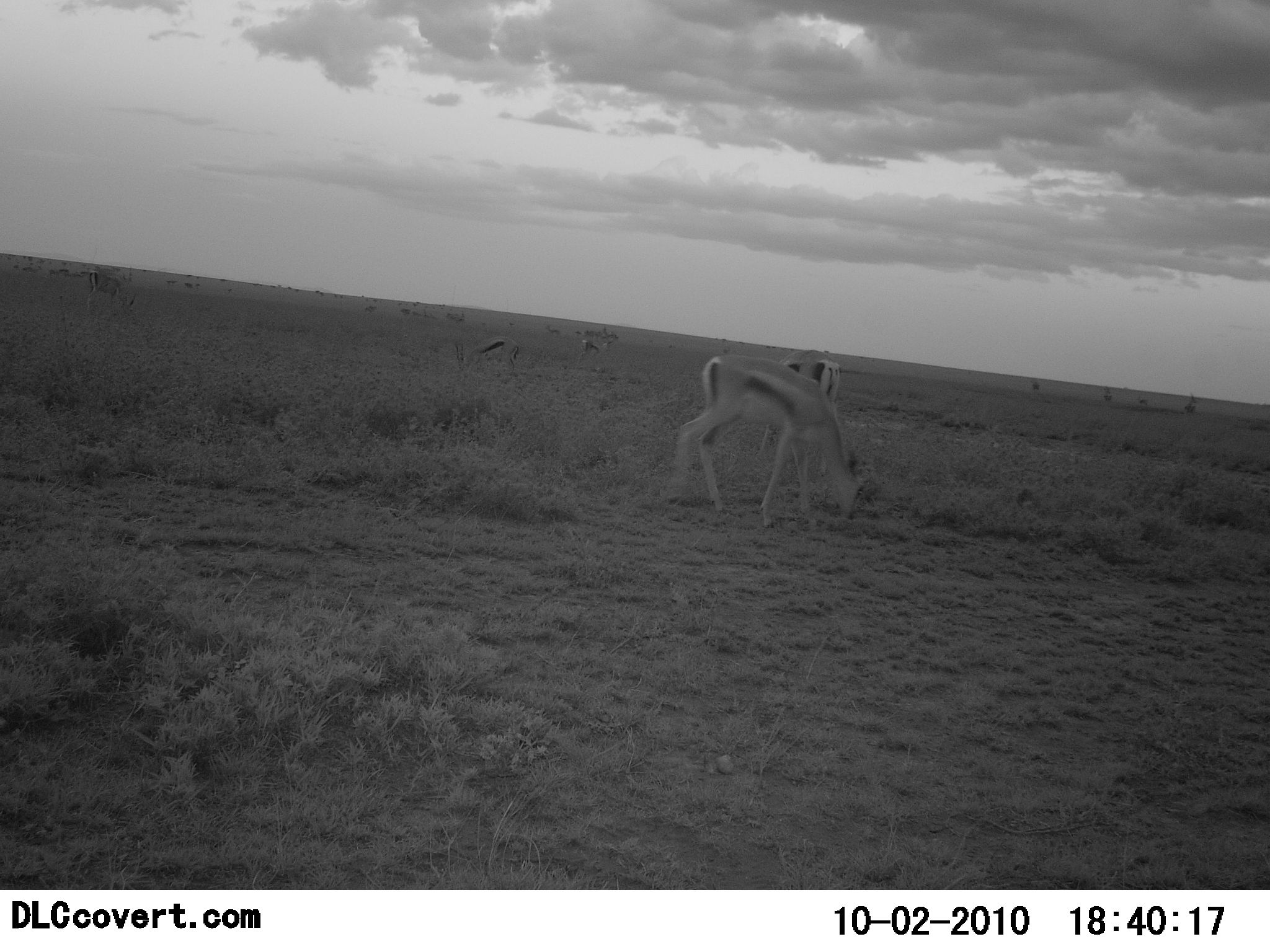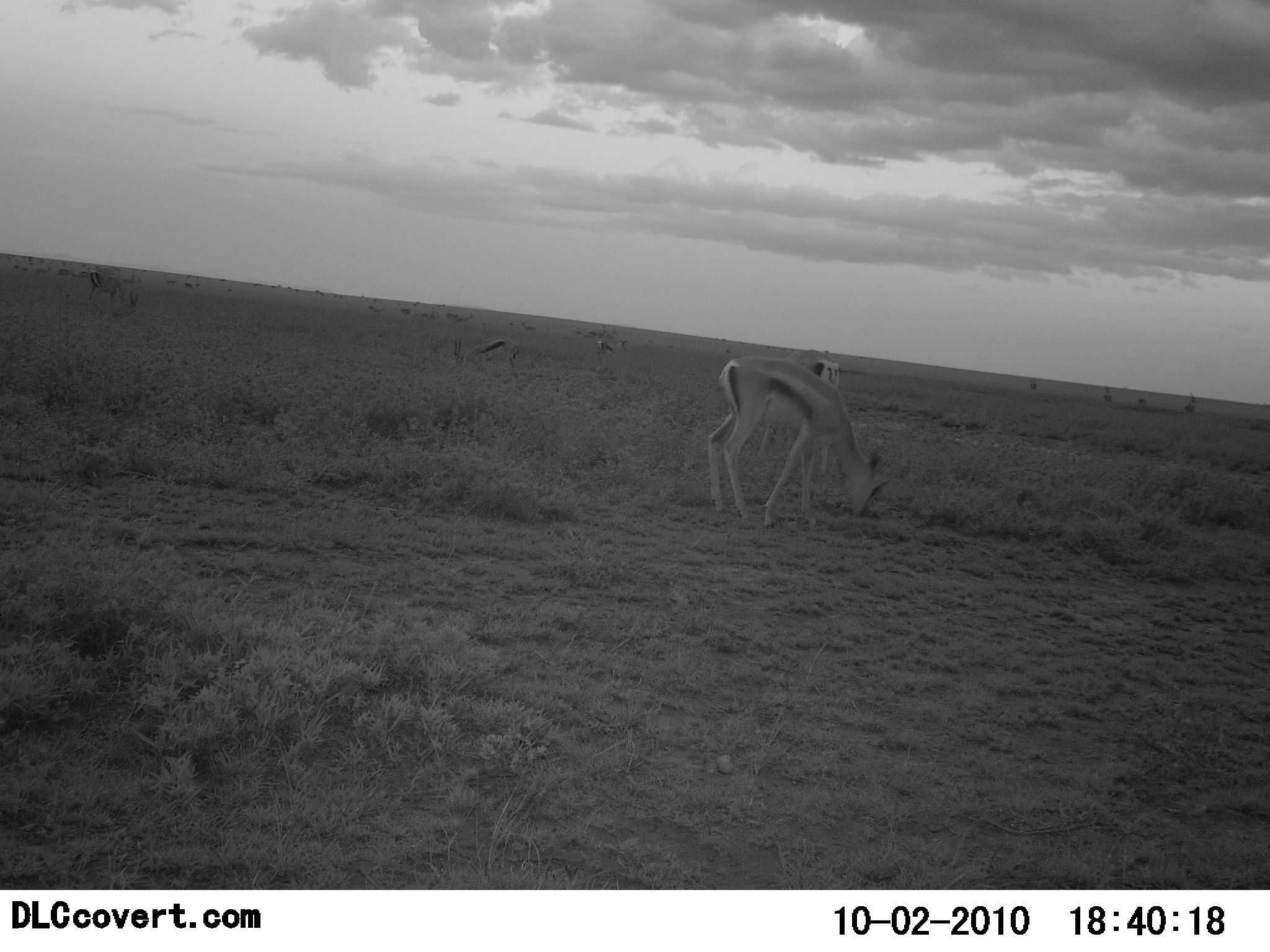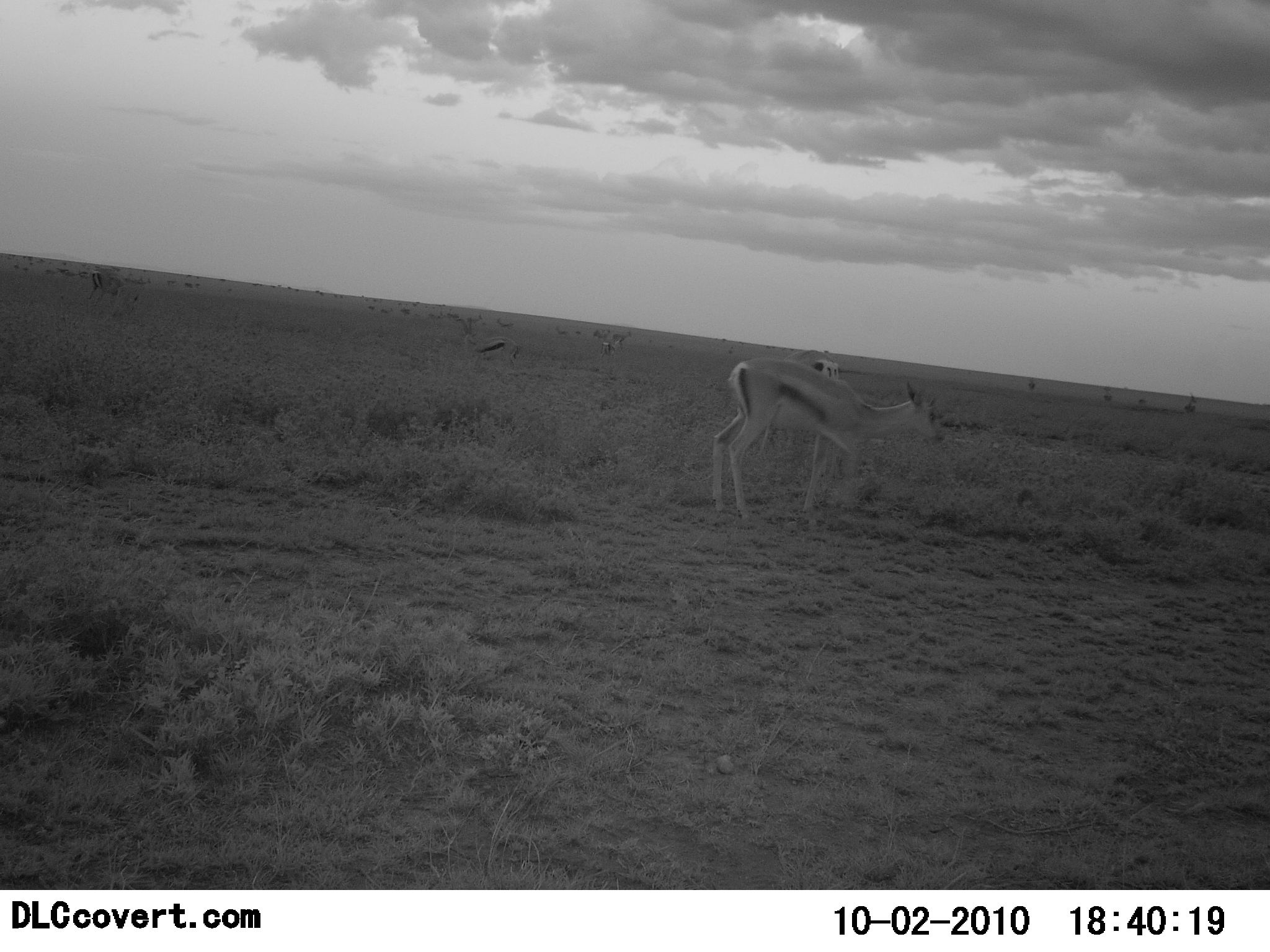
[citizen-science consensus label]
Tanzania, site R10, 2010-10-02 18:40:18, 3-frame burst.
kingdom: Animalia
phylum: Chordata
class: Mammalia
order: Artiodactyla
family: Bovidae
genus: Eudorcas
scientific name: Eudorcas thomsonii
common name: thomson's gazelle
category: gazellethomsons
Gazellethomsons (thomson's gazelle) (Eudorcas thomsonii), count 4. Behavior (volunteer vote fractions): standing 21%, resting 0%, moving 21%, interacting 0%. Young present (vote fraction): 0%. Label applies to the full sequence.